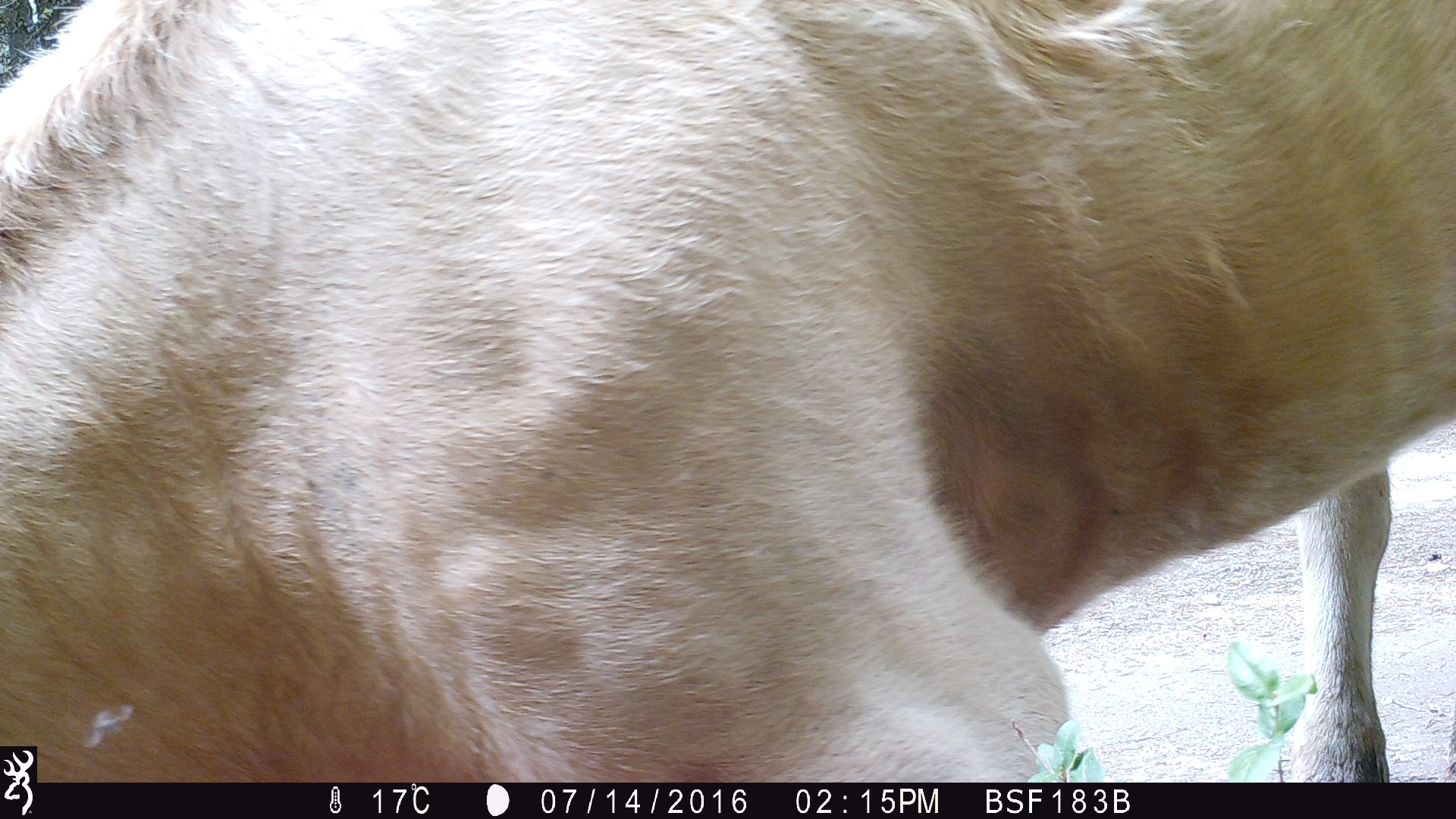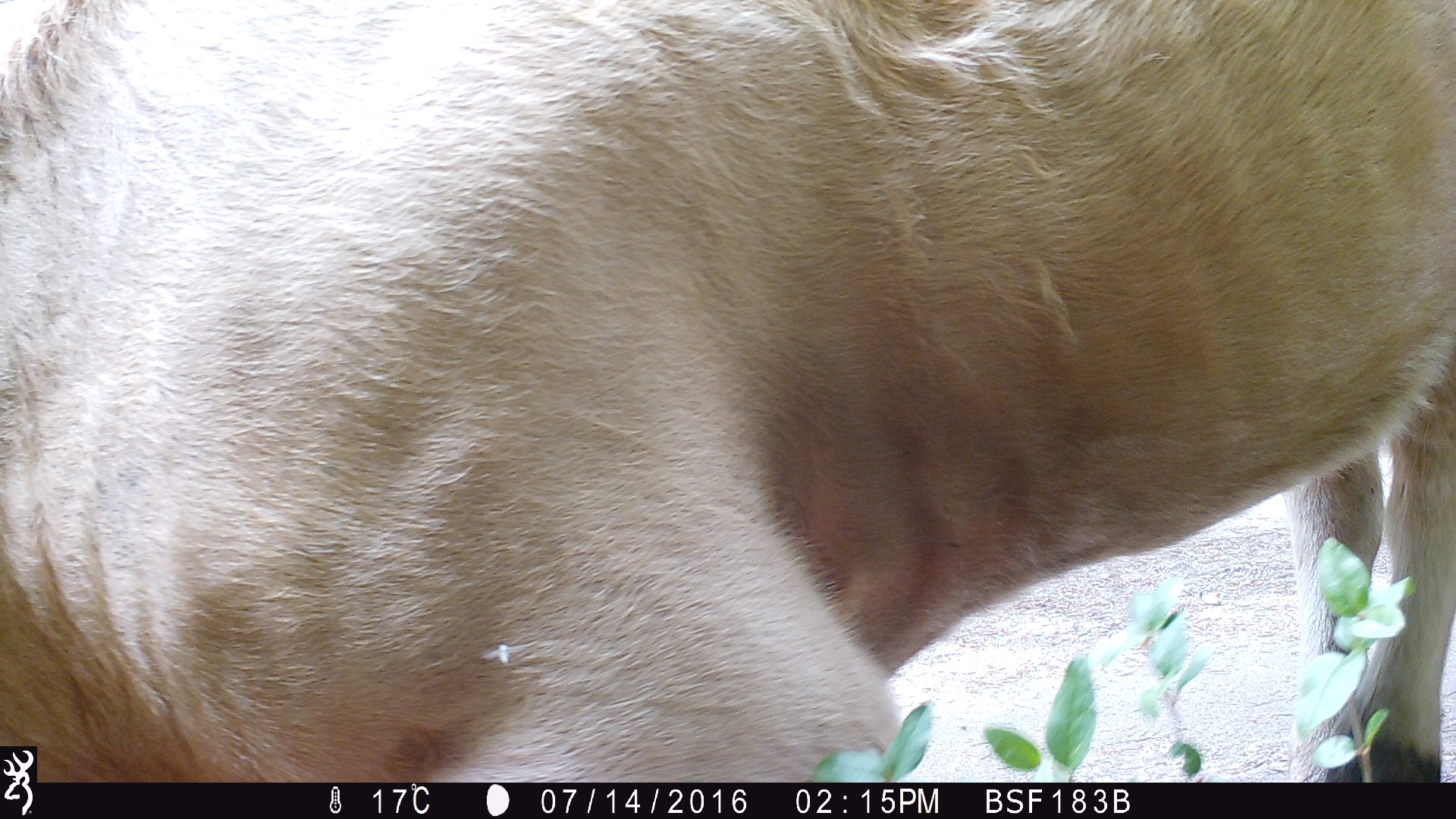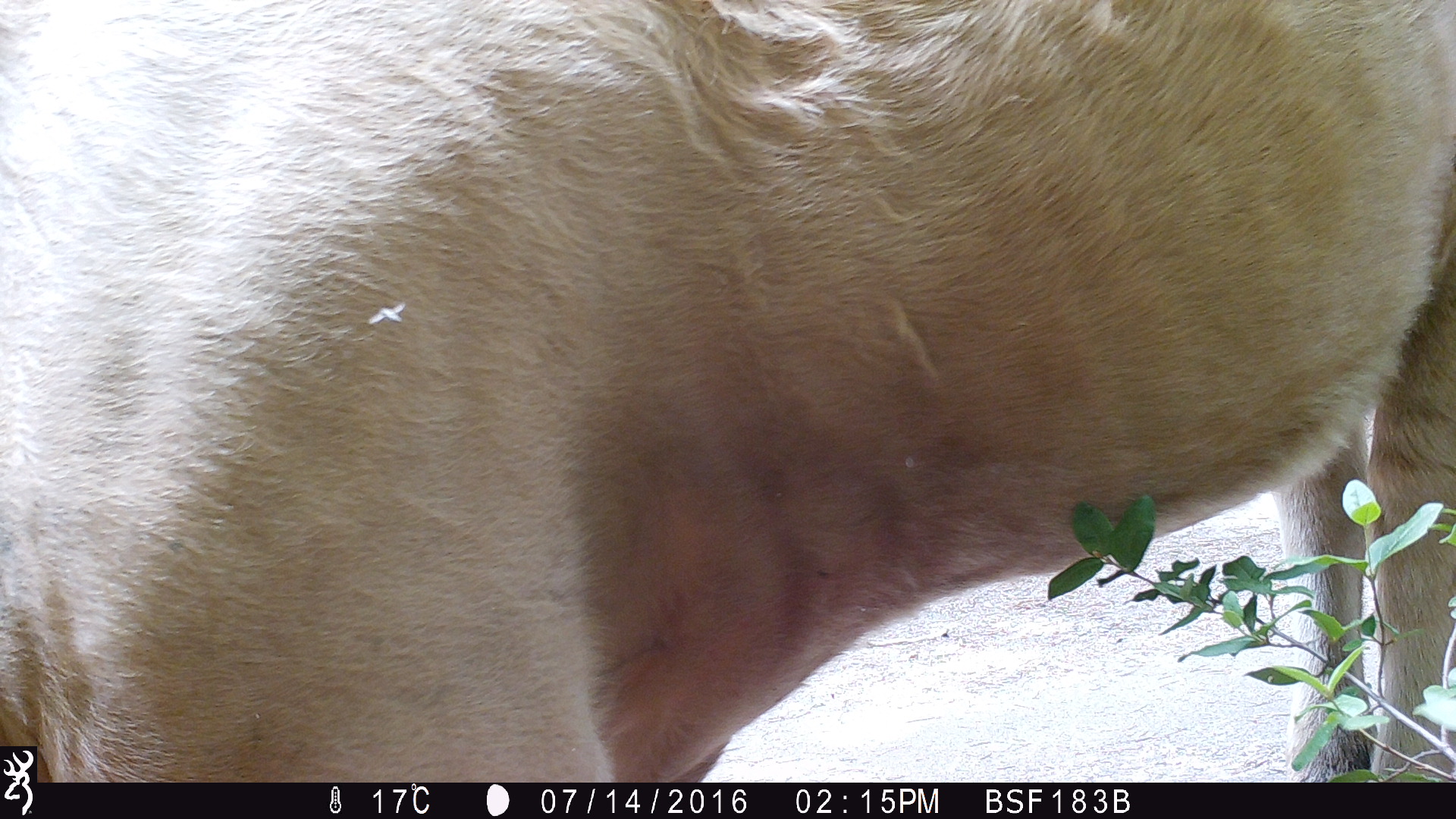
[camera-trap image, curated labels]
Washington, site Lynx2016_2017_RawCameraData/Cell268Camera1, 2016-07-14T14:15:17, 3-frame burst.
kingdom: Animalia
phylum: Chordata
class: Mammalia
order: Artiodactyla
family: Bovidae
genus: Bos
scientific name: Bos taurus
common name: domestic cattle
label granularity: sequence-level